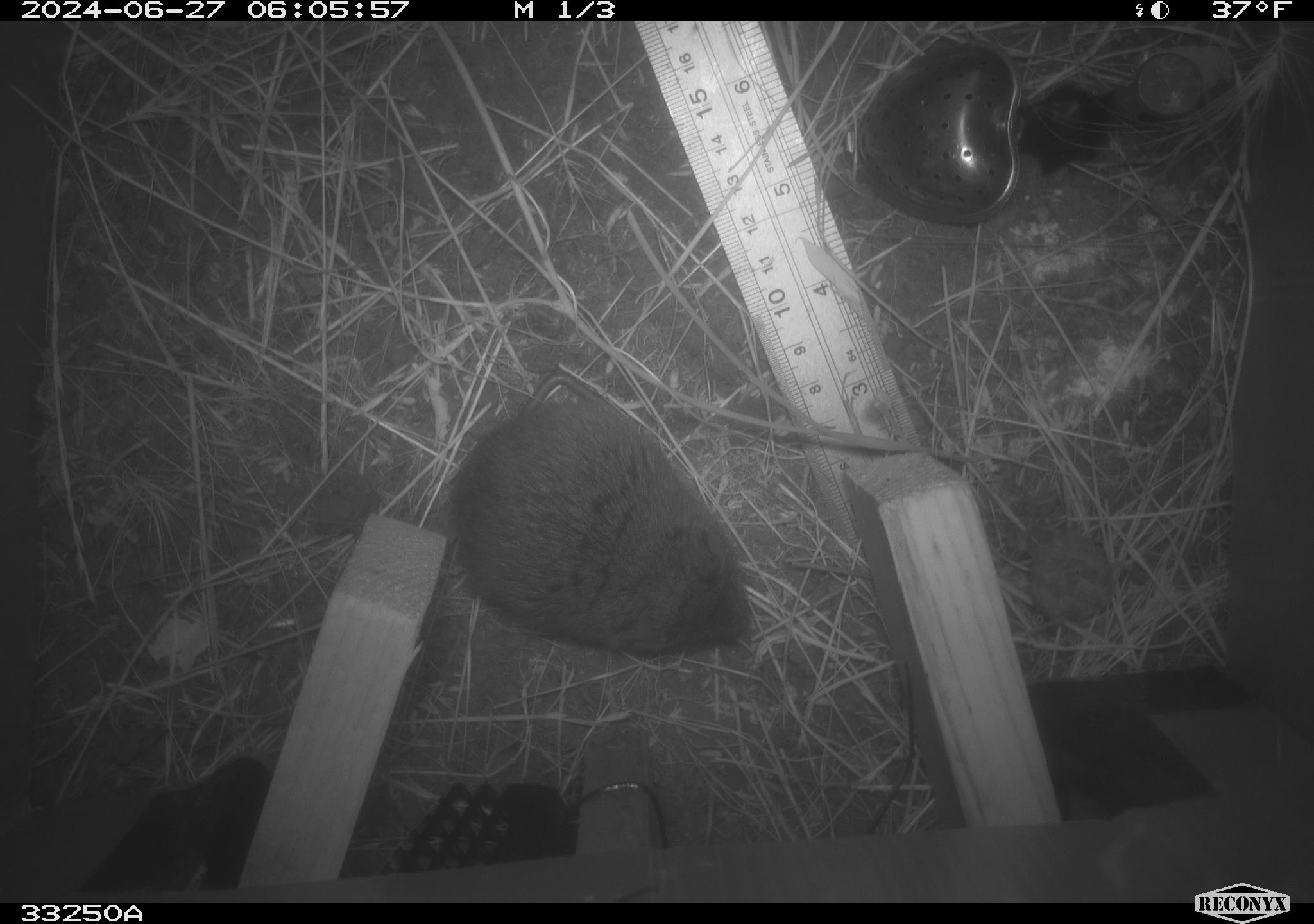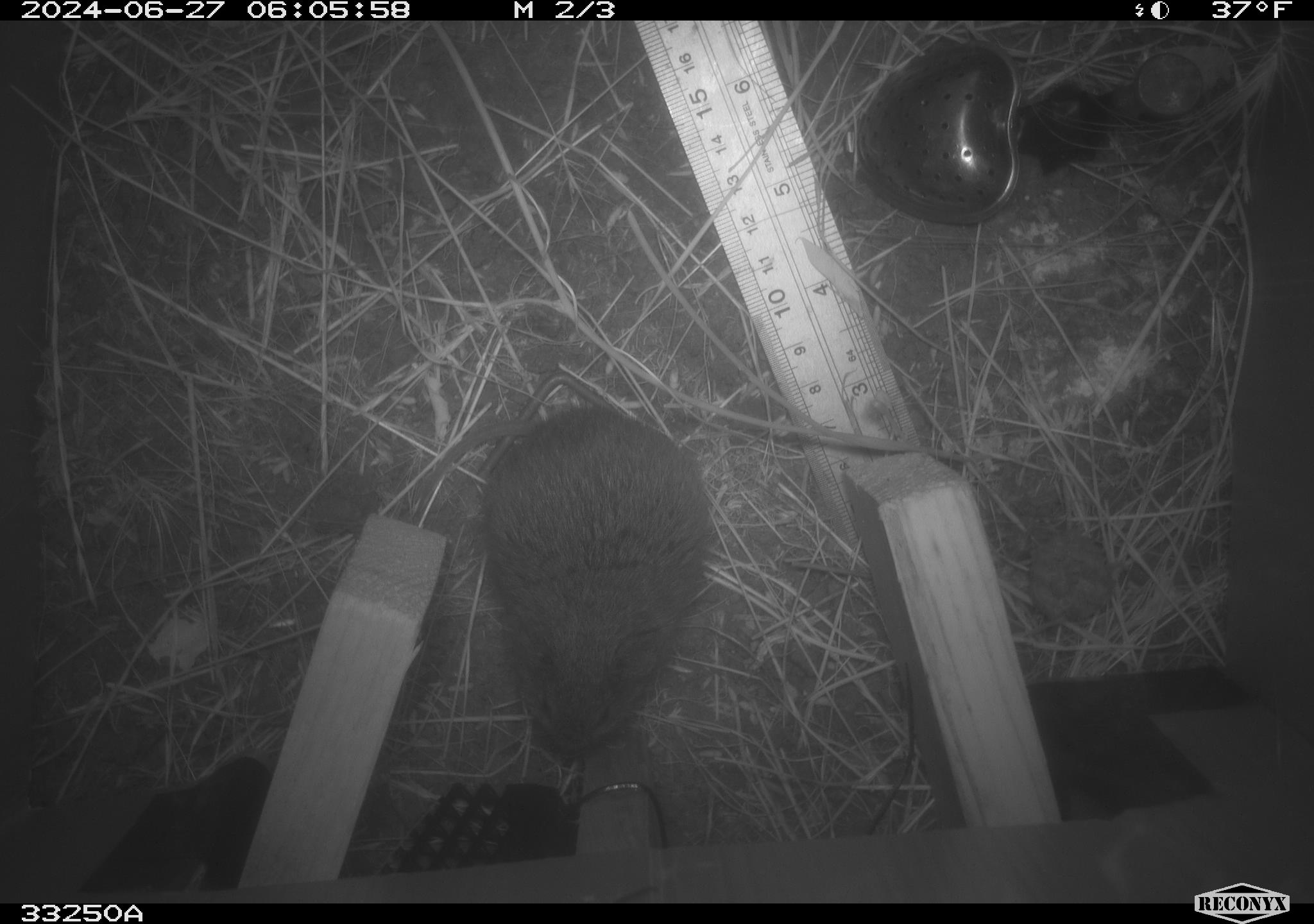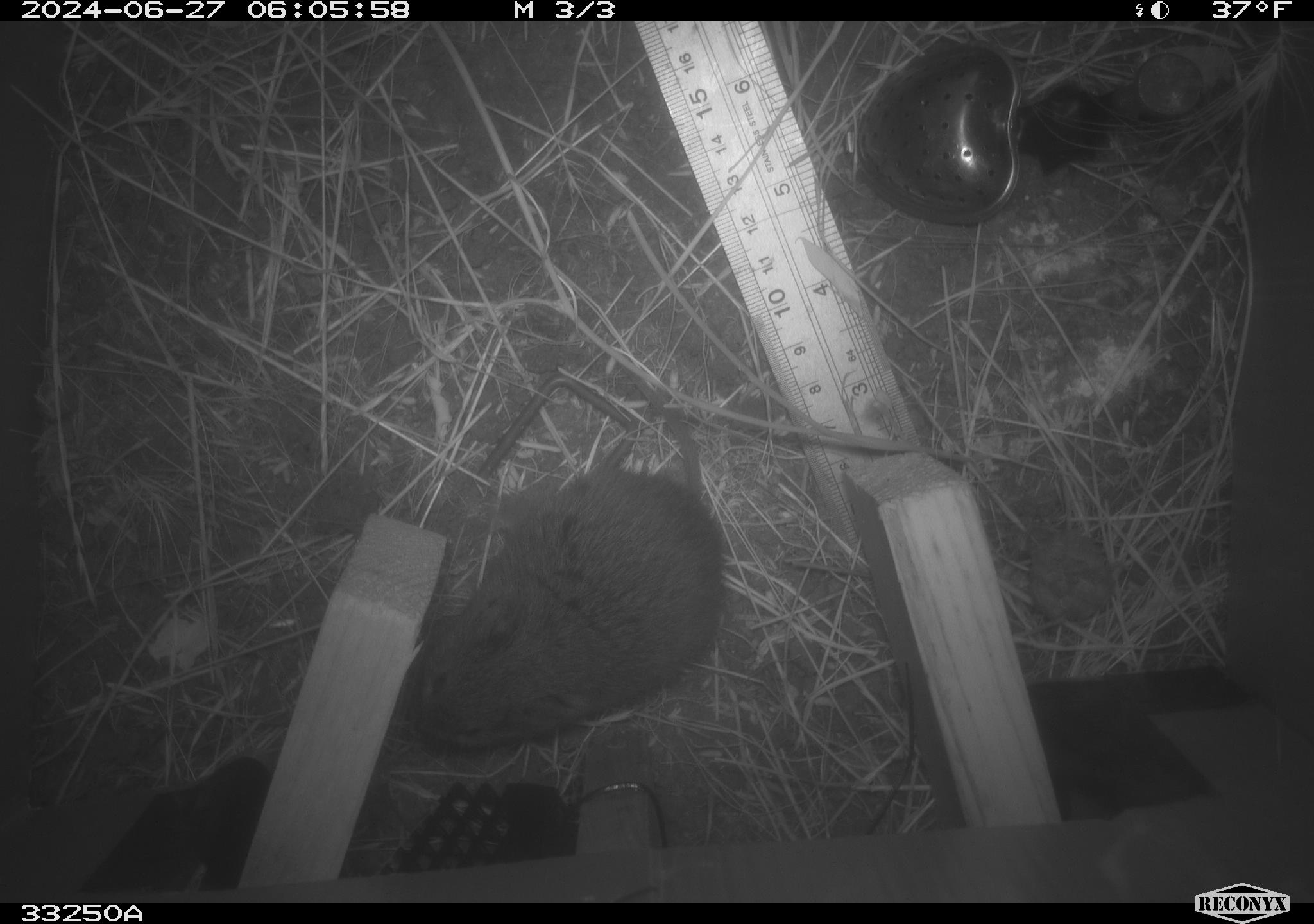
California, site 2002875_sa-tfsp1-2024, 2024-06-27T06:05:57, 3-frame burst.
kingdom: Animalia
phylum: Chordata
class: Mammalia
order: Rodentia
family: Cricetidae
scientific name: Arvicolinae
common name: voles, lemmings, and muskrats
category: arvicolinae subfamily